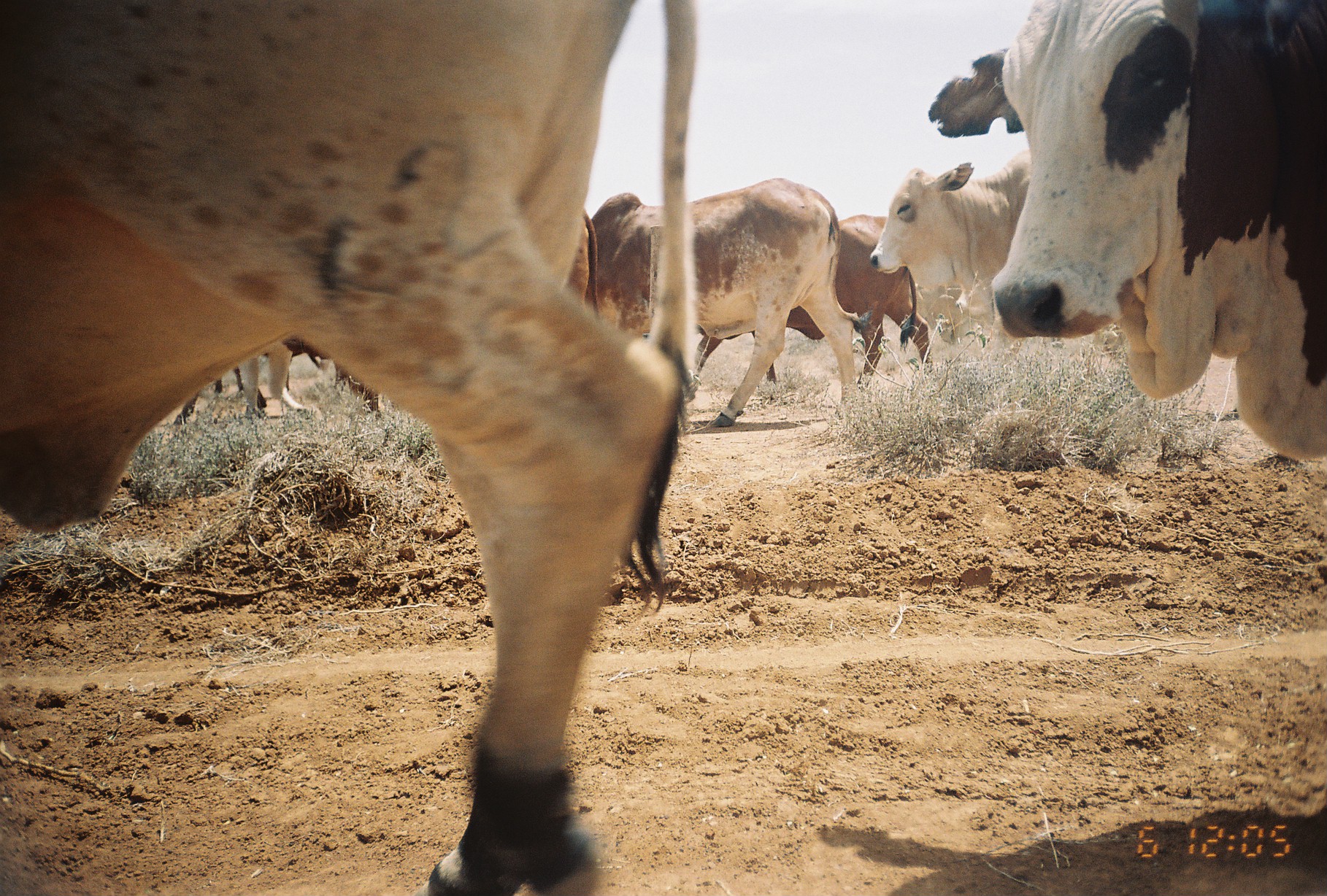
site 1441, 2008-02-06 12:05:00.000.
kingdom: Animalia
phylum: Chordata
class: Mammalia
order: Artiodactyla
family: Bovidae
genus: Bos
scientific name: Bos taurus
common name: domestic cattle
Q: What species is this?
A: Bos taurus (domestic cattle).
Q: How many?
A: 3.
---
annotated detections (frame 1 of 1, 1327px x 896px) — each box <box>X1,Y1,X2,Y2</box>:
bos taurus: <box>0,0,700,896</box>; <box>925,0,1327,459</box>; <box>591,176,874,427</box>; <box>692,210,933,386</box>; <box>864,145,1030,316</box>; <box>232,333,387,421</box>; <box>166,351,291,424</box>; <box>563,204,601,316</box>; <box>953,285,974,313</box>